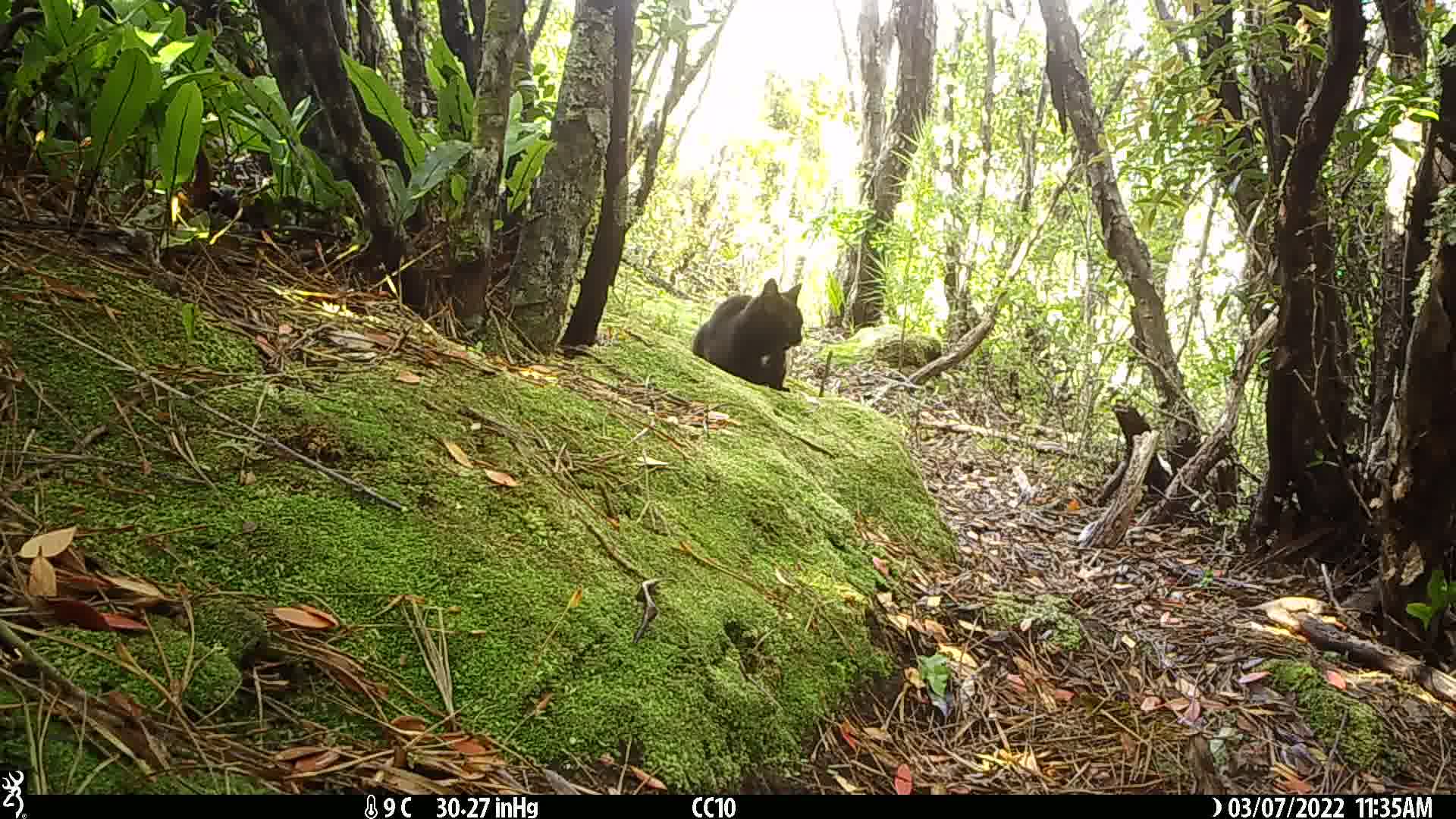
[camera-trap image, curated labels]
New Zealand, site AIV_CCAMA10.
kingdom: Animalia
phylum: Chordata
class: Mammalia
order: Carnivora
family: Felidae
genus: Felis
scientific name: Felis catus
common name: domestic cat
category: cat